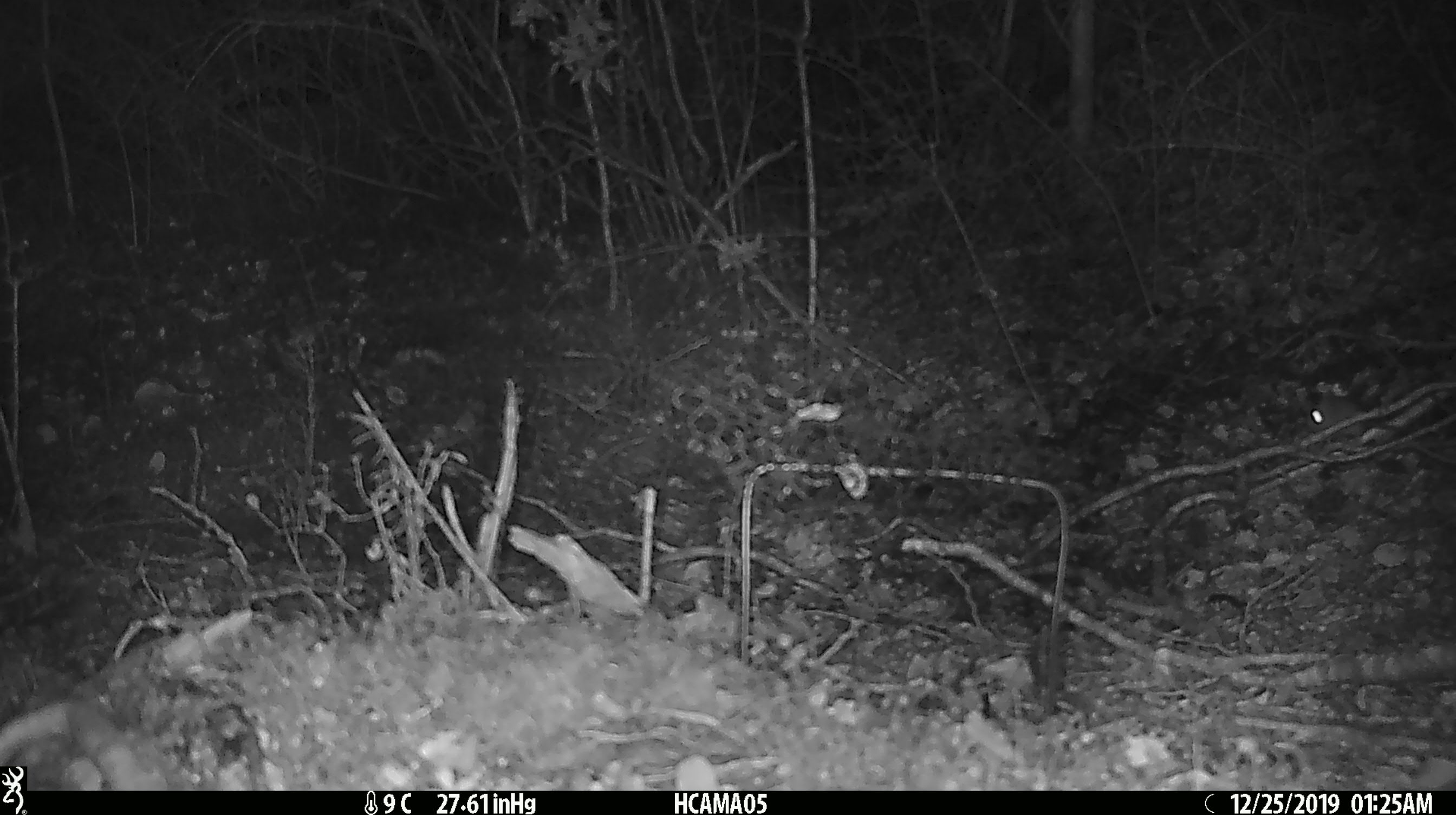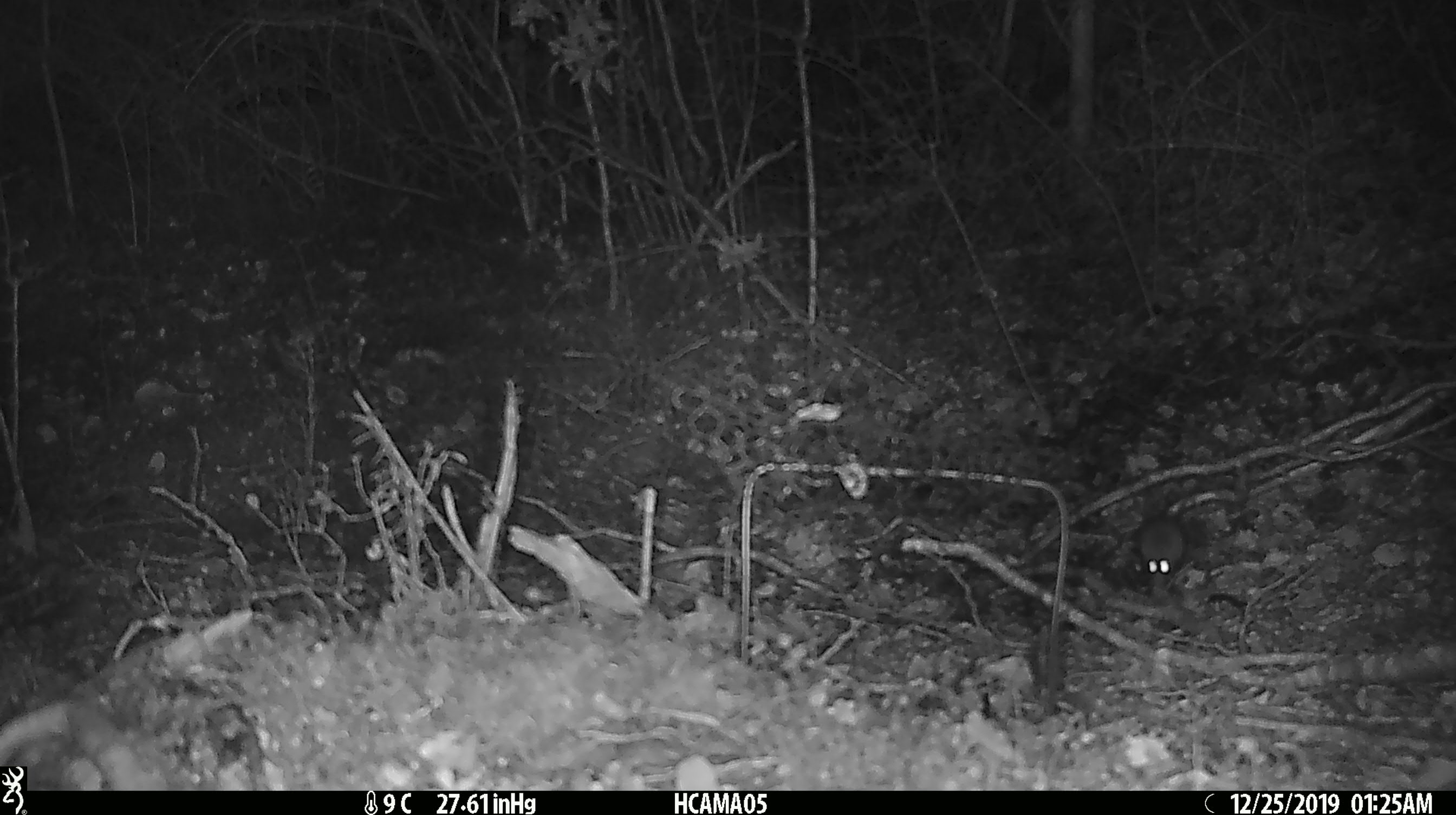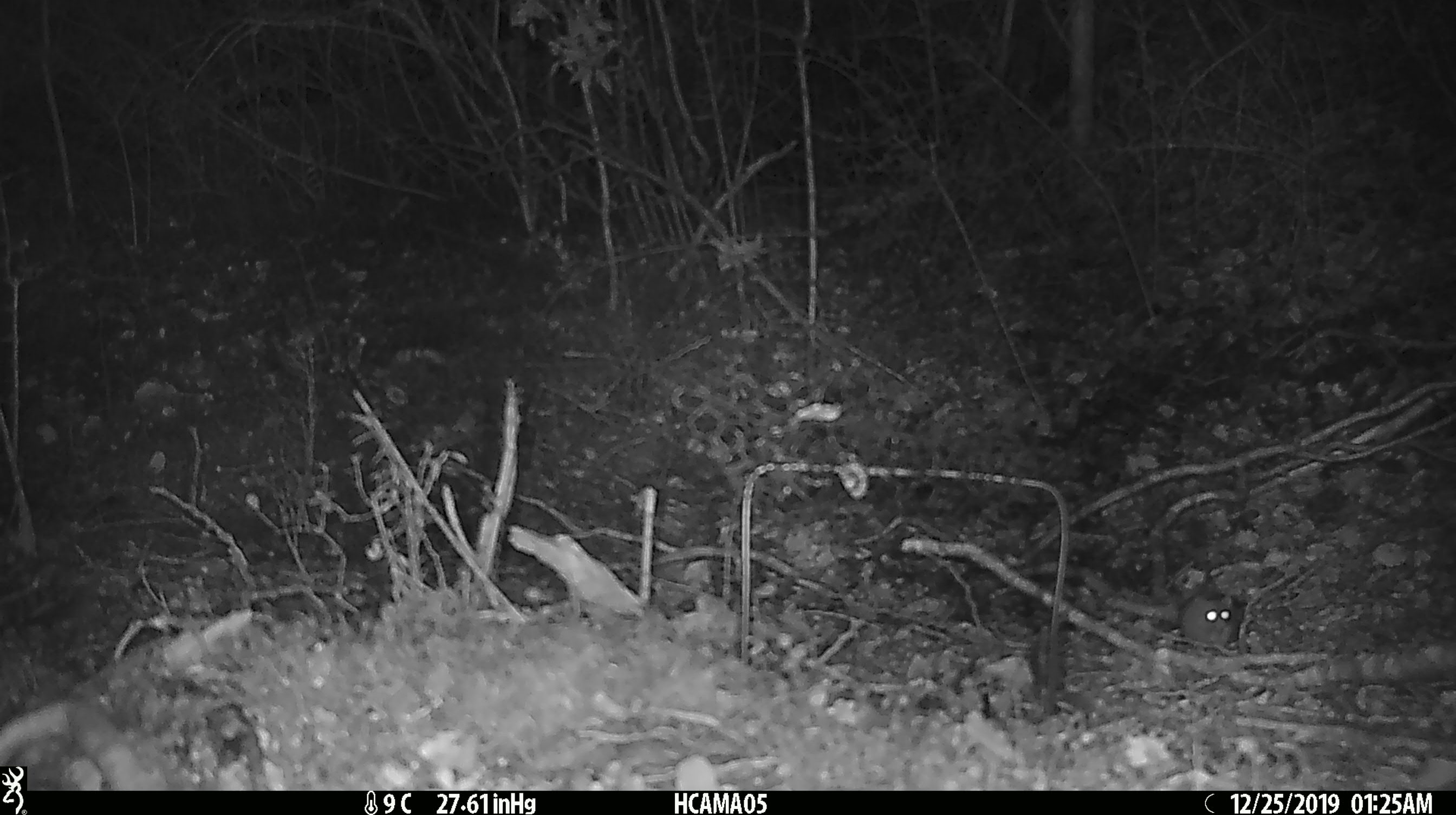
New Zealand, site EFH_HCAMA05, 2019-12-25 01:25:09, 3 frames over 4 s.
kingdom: Animalia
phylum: Chordata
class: Mammalia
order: Rodentia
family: Muridae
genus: Mus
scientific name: Mus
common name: mouse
Mouse (Mus).